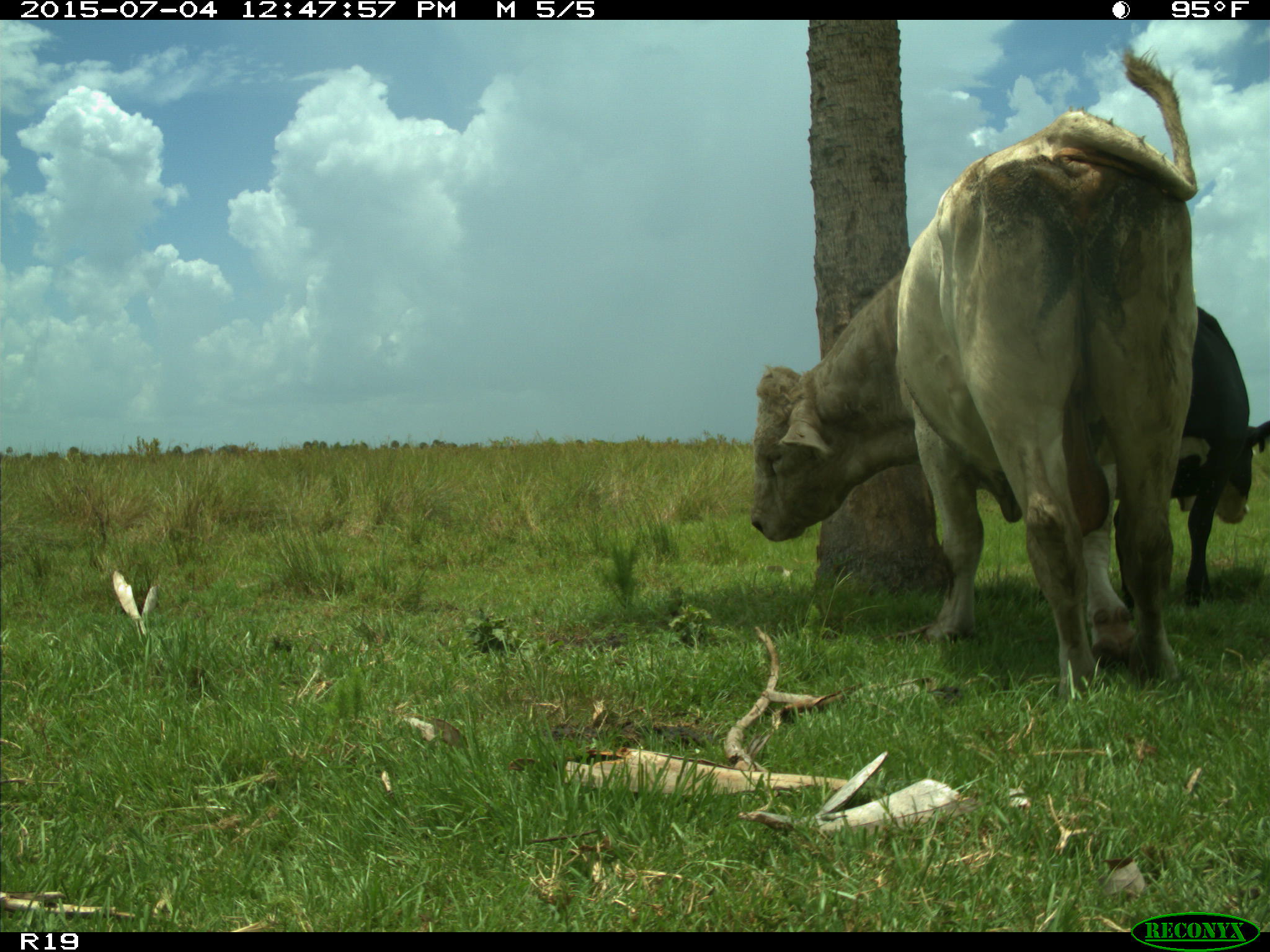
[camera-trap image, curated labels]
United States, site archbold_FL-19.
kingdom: Animalia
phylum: Chordata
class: Mammalia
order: Artiodactyla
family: Bovidae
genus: Bos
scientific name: Bos taurus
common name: domestic cow